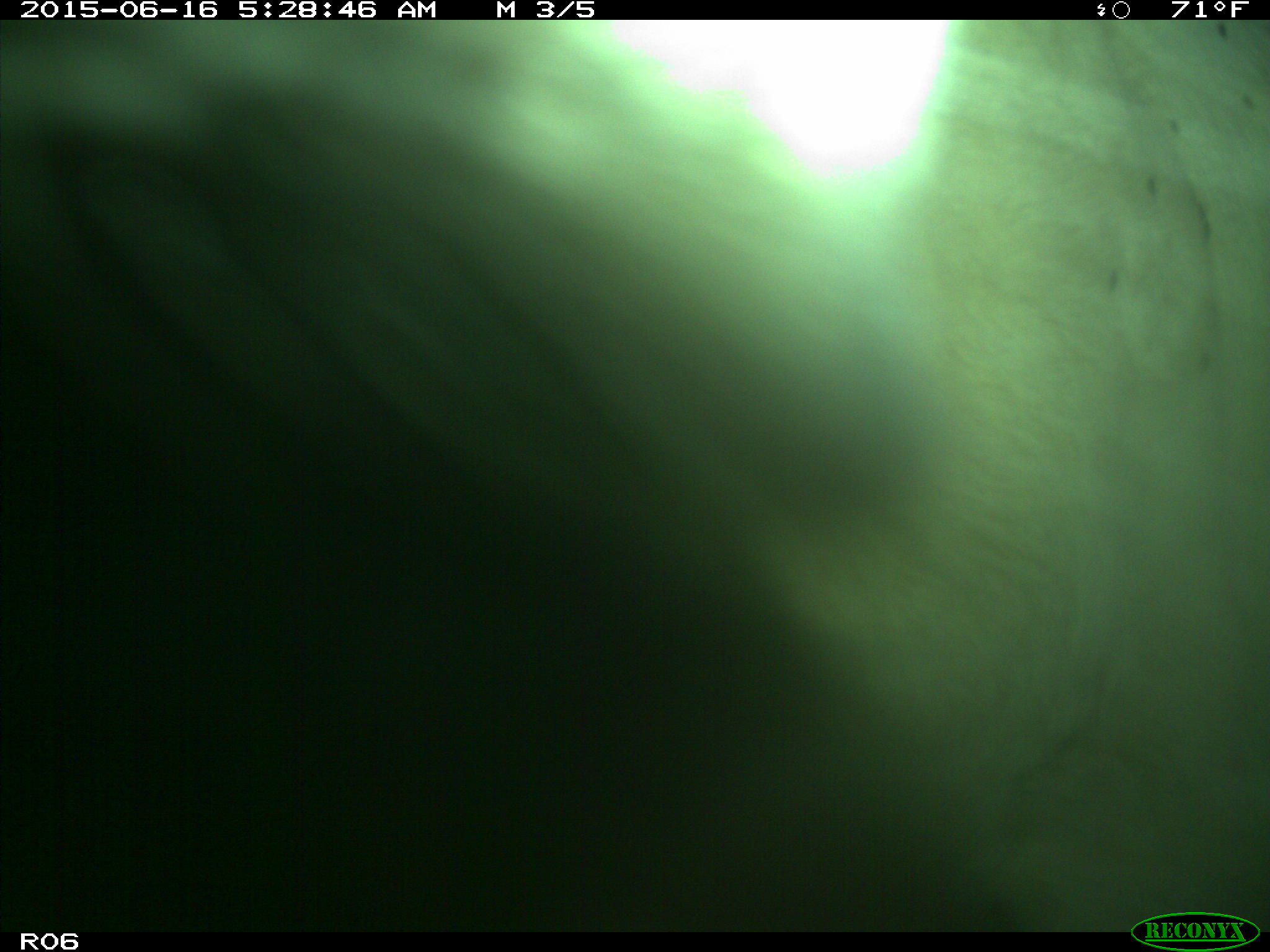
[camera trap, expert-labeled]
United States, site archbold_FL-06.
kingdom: Animalia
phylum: Chordata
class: Mammalia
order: Artiodactyla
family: Bovidae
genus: Bos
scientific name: Bos taurus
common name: domestic cow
Bos taurus (domestic cow).